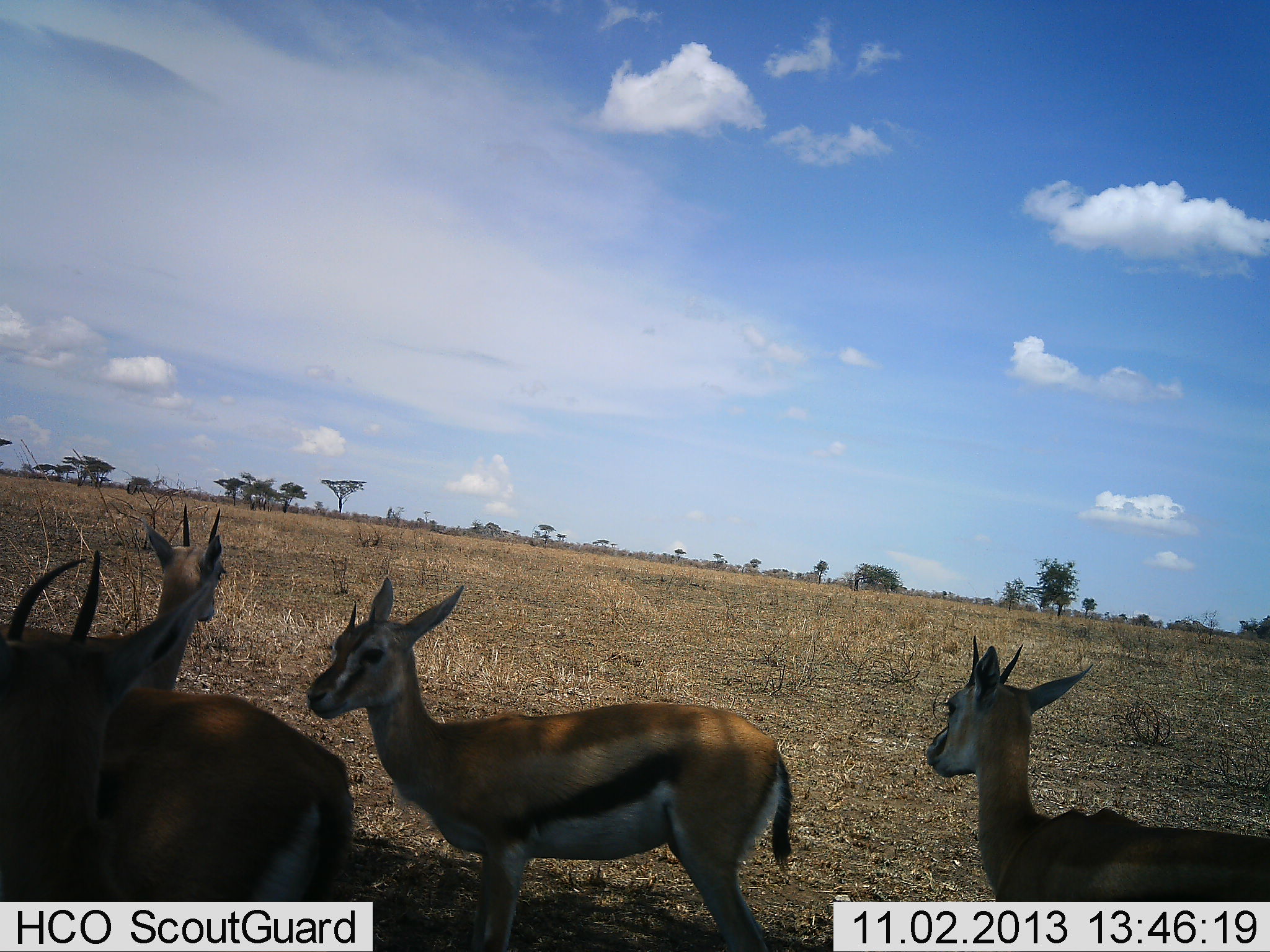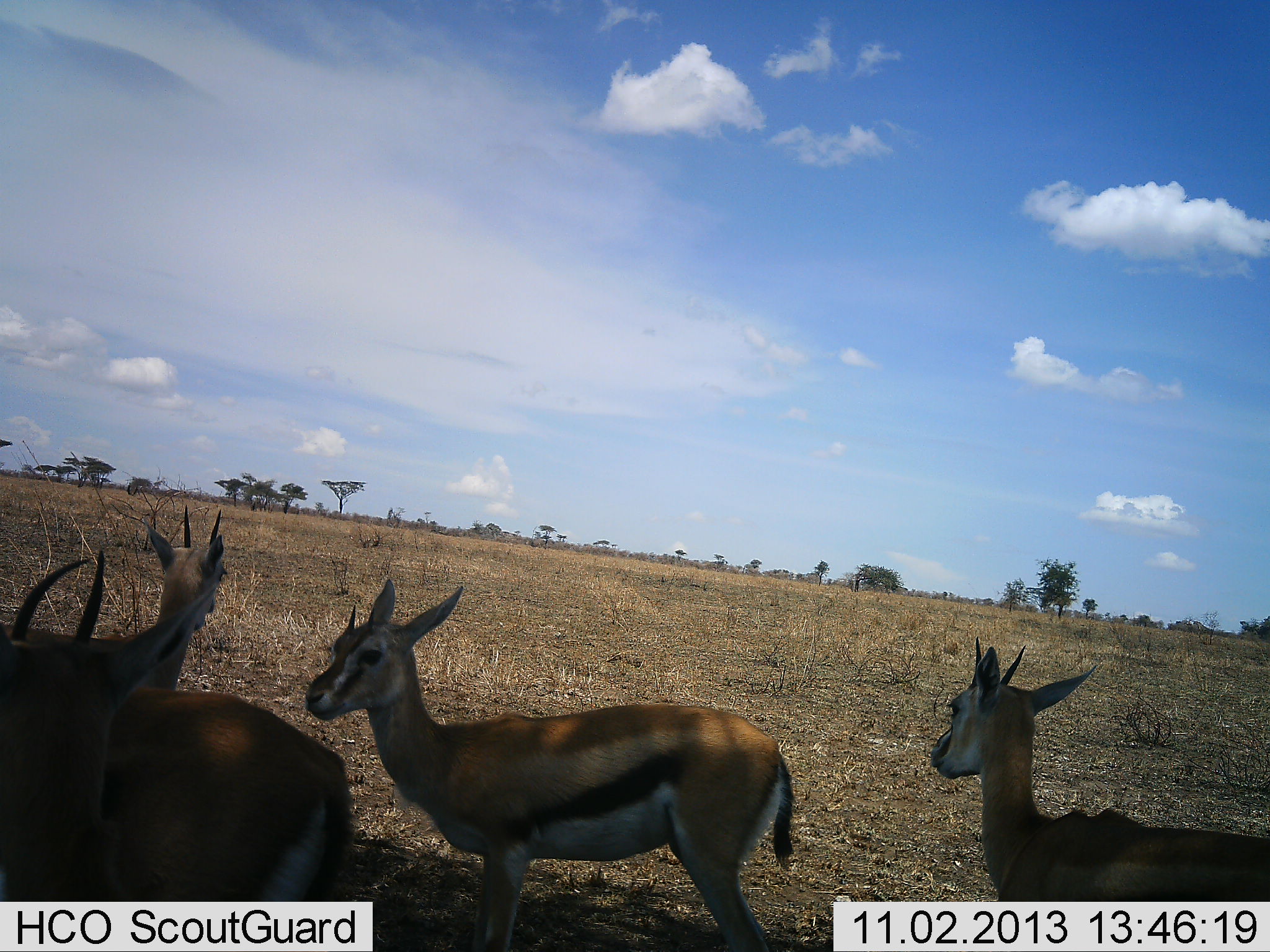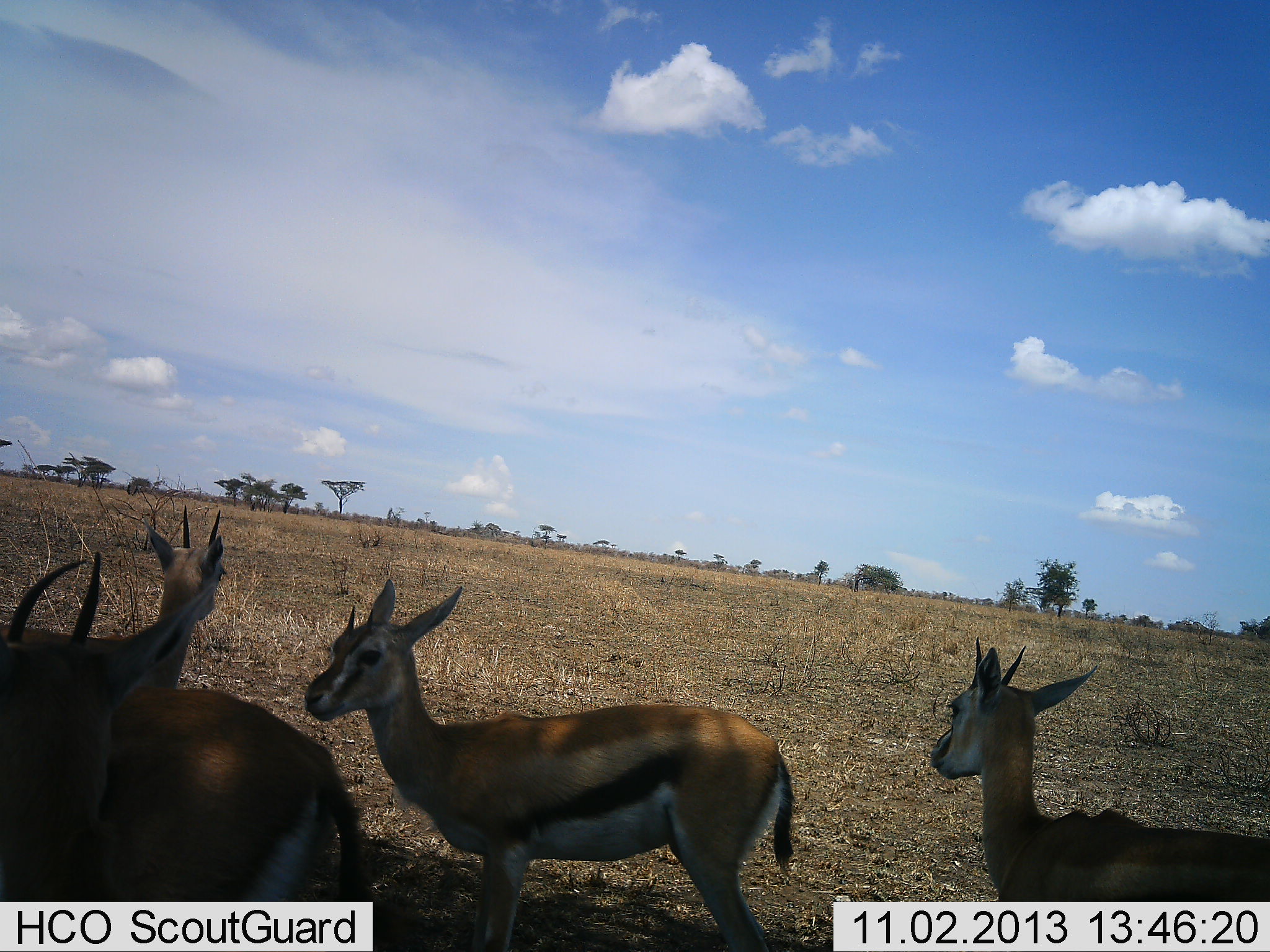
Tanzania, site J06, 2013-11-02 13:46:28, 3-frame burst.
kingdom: Animalia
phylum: Chordata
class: Mammalia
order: Artiodactyla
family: Bovidae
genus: Eudorcas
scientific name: Eudorcas thomsonii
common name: thomson's gazelle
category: gazellethomsons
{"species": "gazellethomsons (thomson's gazelle) (Eudorcas thomsonii)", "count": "5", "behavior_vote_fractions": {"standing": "95%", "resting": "10%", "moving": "10%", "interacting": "0%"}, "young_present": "5%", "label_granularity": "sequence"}